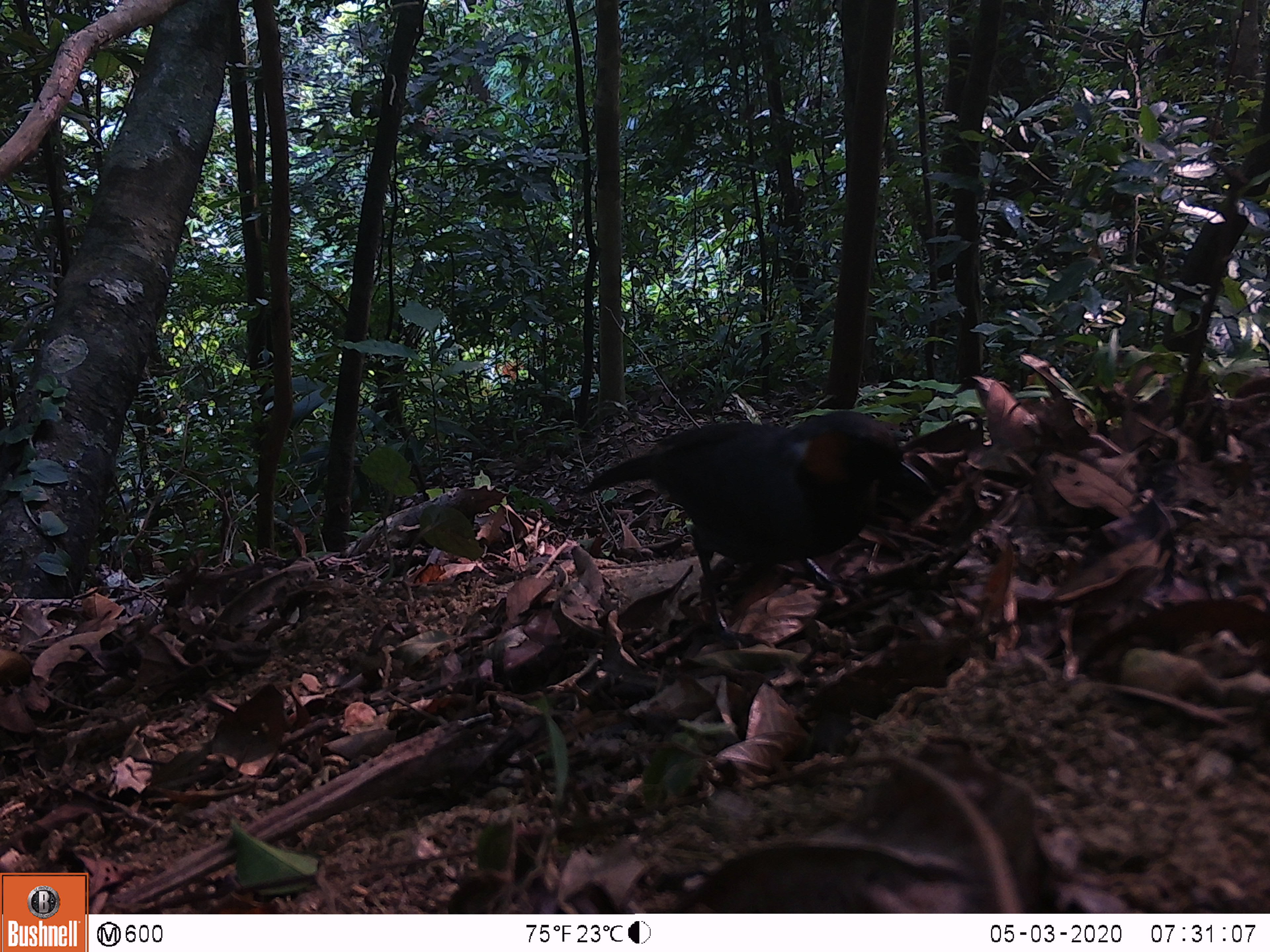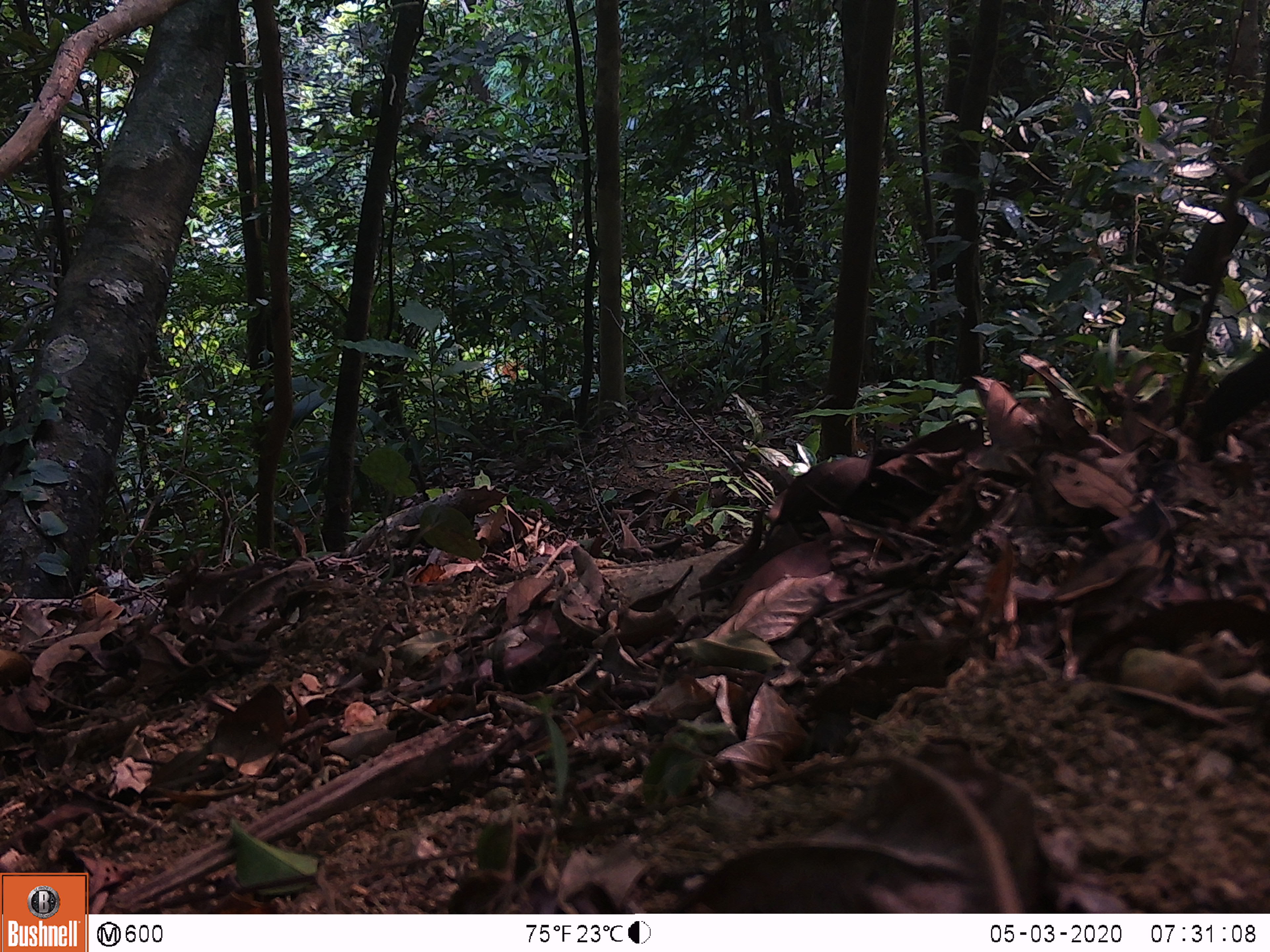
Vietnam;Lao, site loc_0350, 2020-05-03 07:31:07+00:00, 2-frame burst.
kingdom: Animalia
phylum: Chordata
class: Aves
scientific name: Aves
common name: bird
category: unidentified bird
Unidentified bird (bird) (Aves). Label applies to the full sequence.